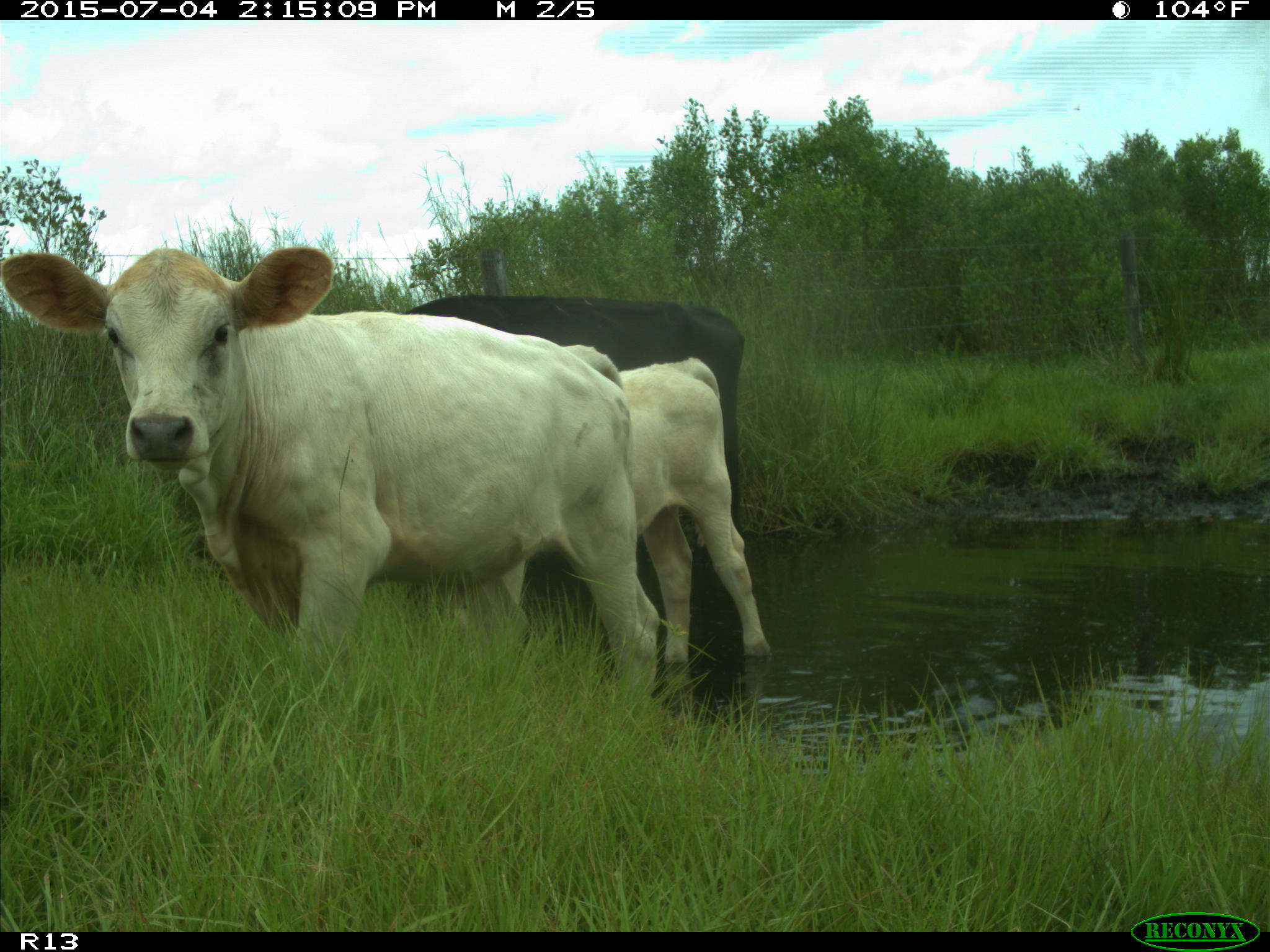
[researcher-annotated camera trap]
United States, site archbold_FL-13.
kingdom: Animalia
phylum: Chordata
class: Mammalia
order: Artiodactyla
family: Bovidae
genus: Bos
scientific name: Bos taurus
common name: domestic cow